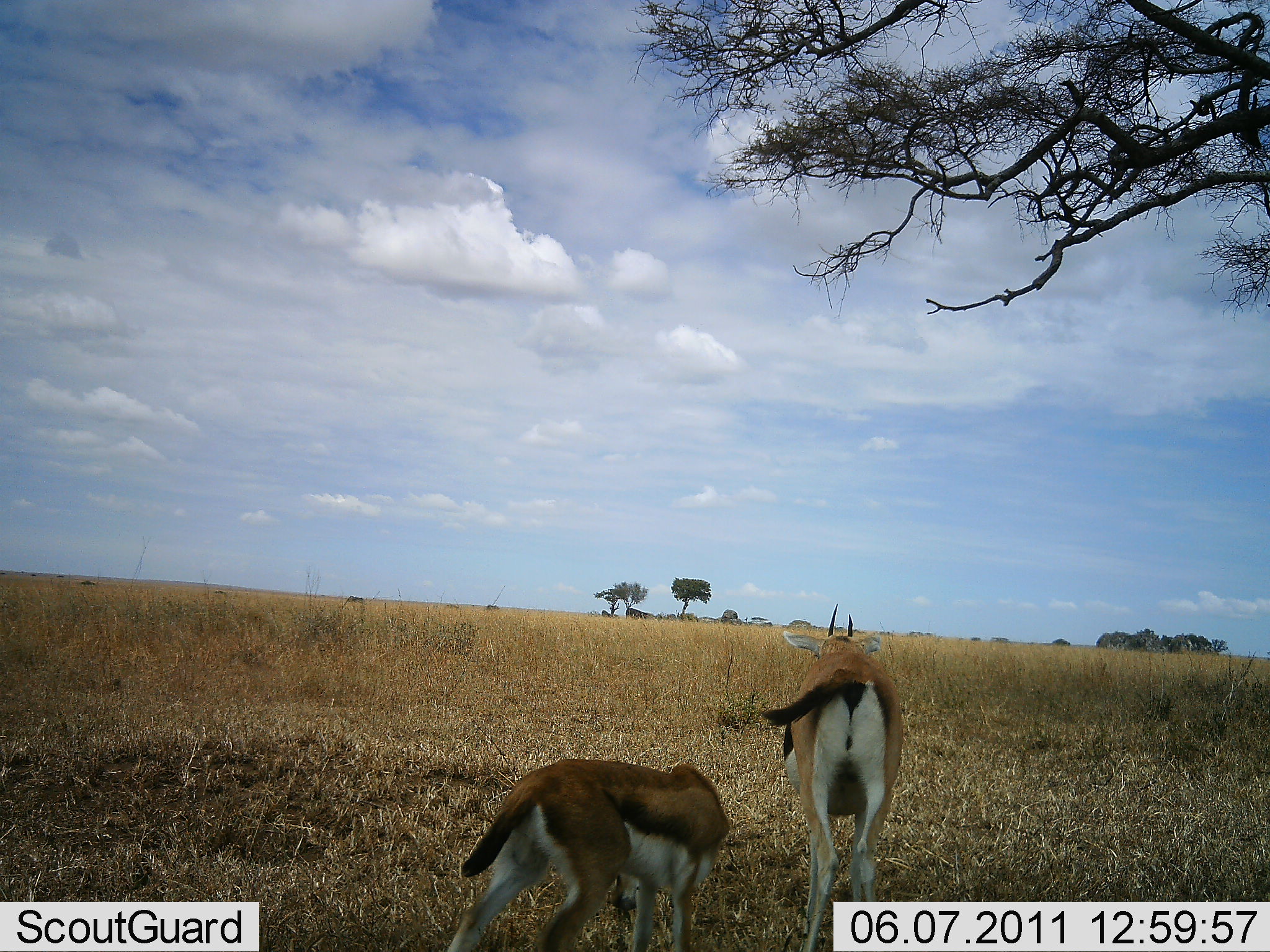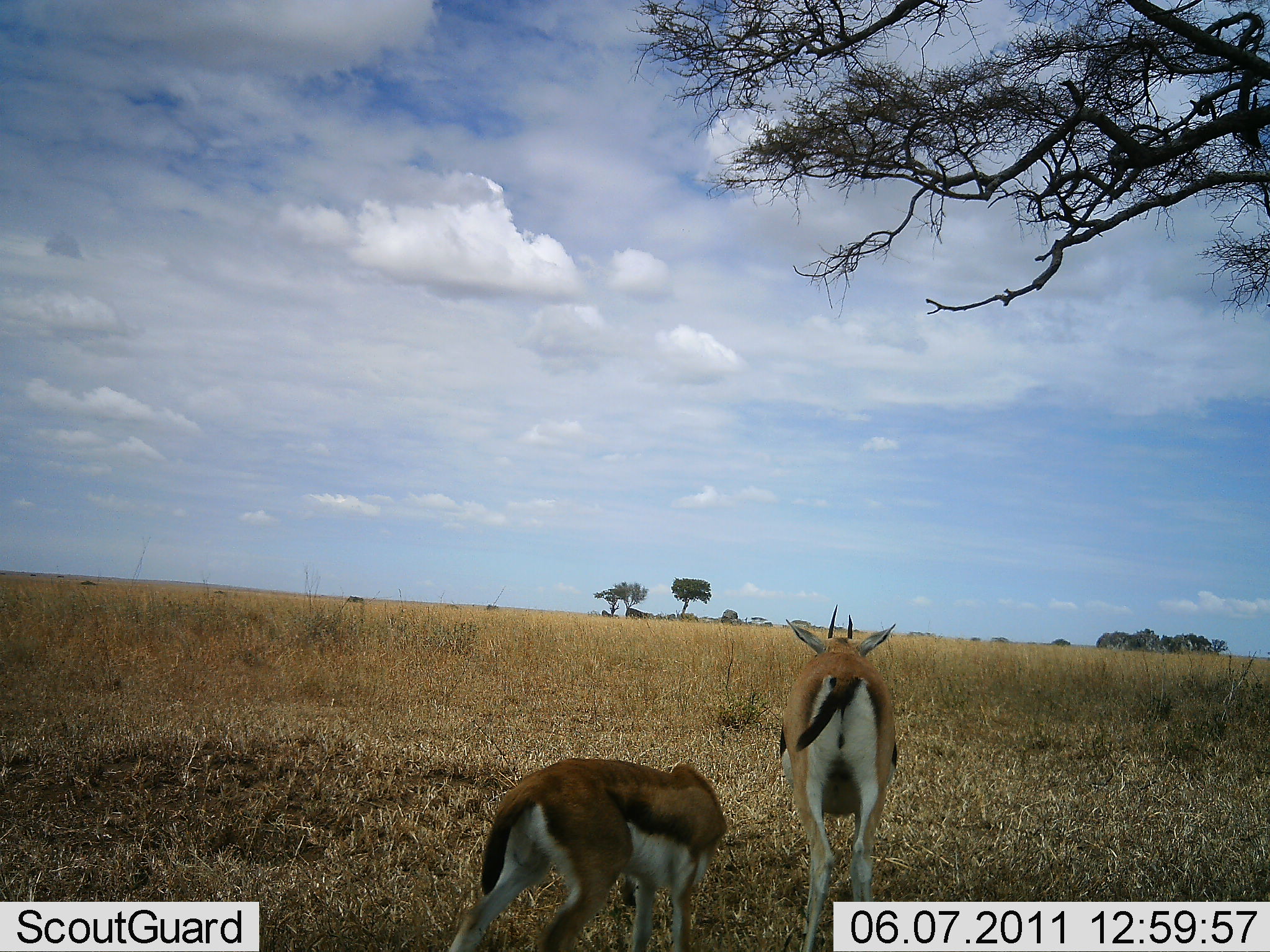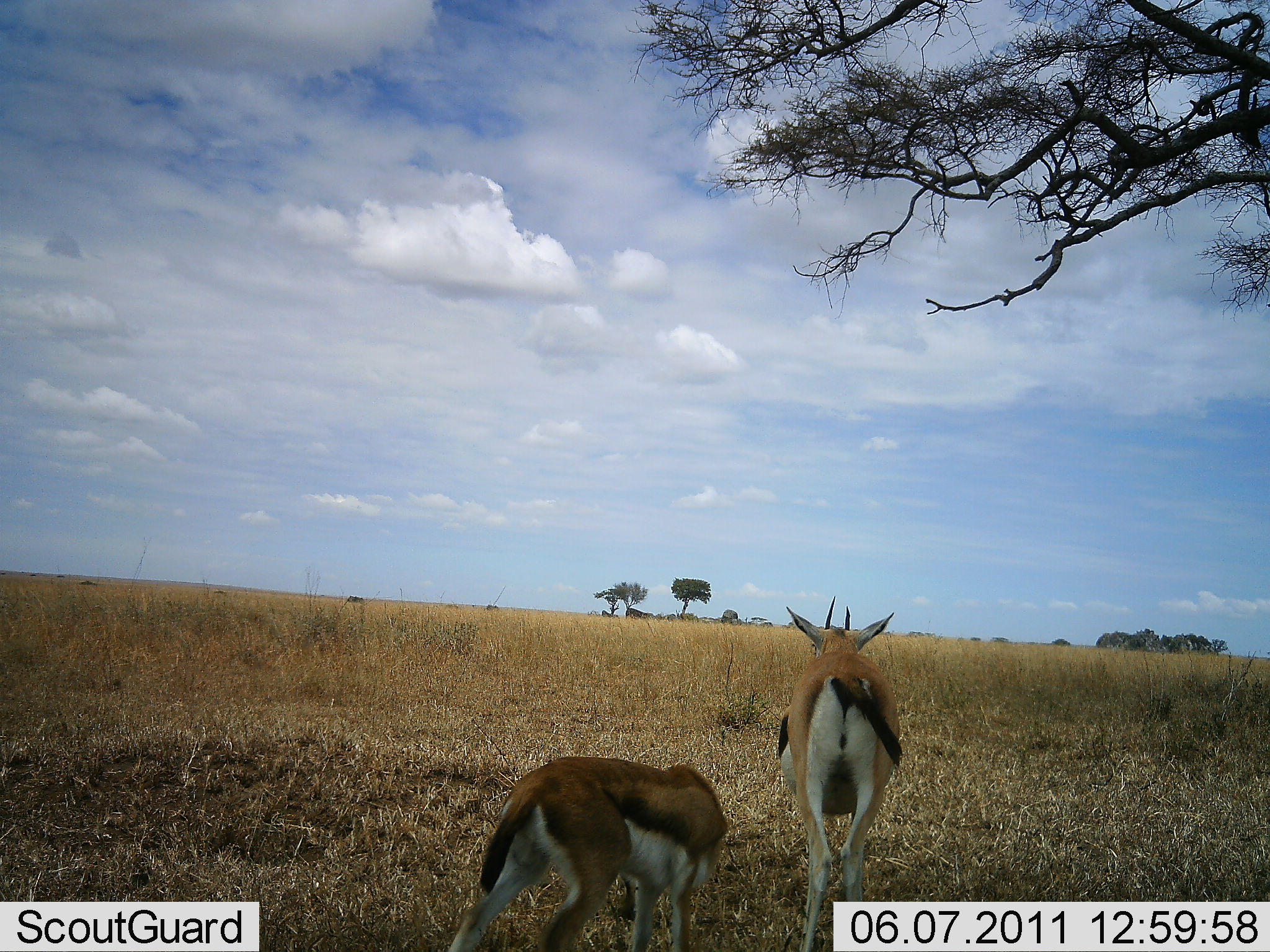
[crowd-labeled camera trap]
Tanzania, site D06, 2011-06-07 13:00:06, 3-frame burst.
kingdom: Animalia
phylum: Chordata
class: Mammalia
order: Artiodactyla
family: Bovidae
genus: Eudorcas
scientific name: Eudorcas thomsonii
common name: thomson's gazelle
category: gazellethomsons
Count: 2.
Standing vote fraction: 70%.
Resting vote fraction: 0%.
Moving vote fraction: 30%.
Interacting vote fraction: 0%.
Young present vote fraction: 30%.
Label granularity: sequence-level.